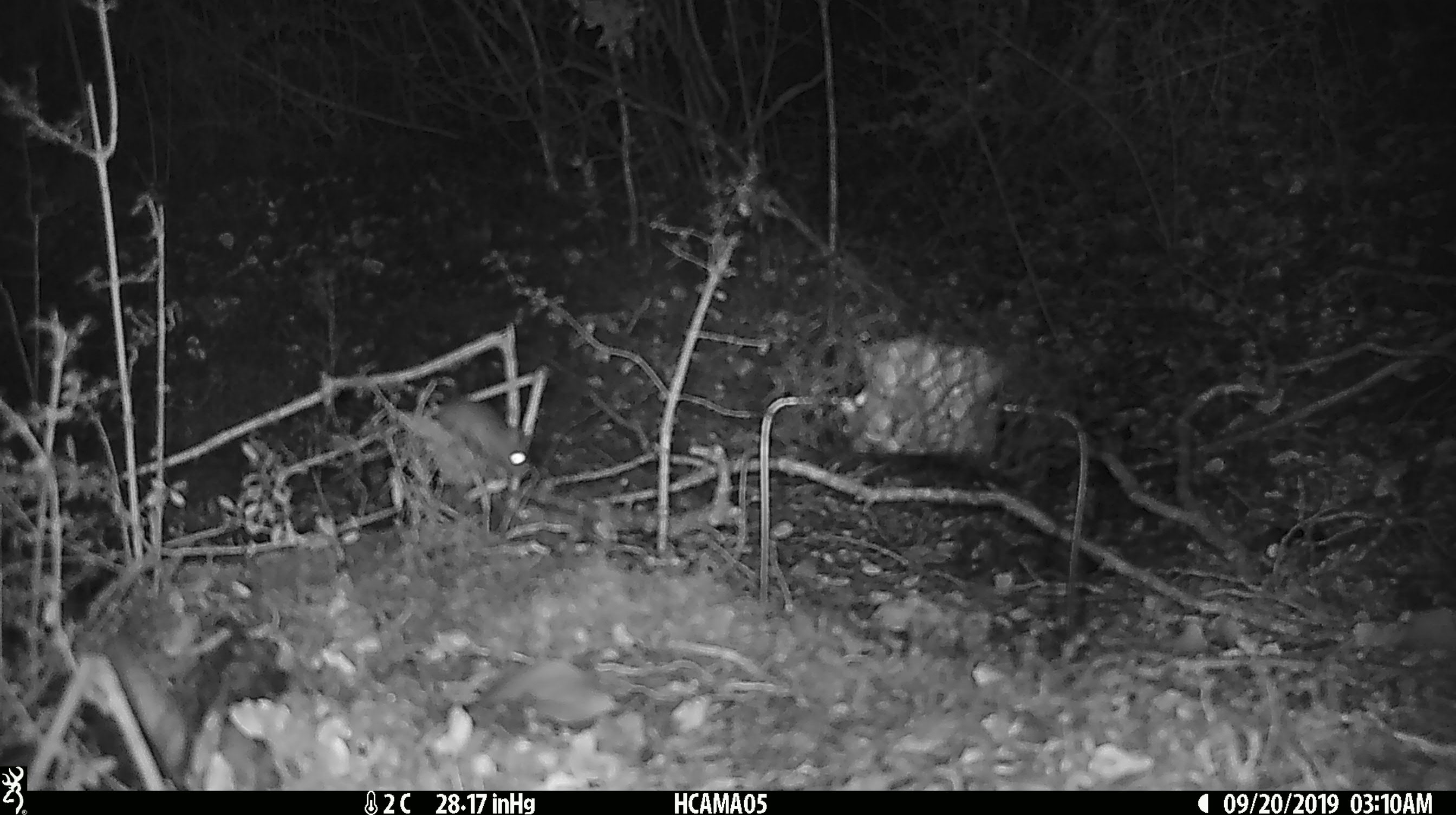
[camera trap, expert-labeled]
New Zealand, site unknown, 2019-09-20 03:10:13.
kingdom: Animalia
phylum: Chordata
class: Mammalia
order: Rodentia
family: Muridae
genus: Mus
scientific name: Mus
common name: mouse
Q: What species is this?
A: Mouse (Mus).